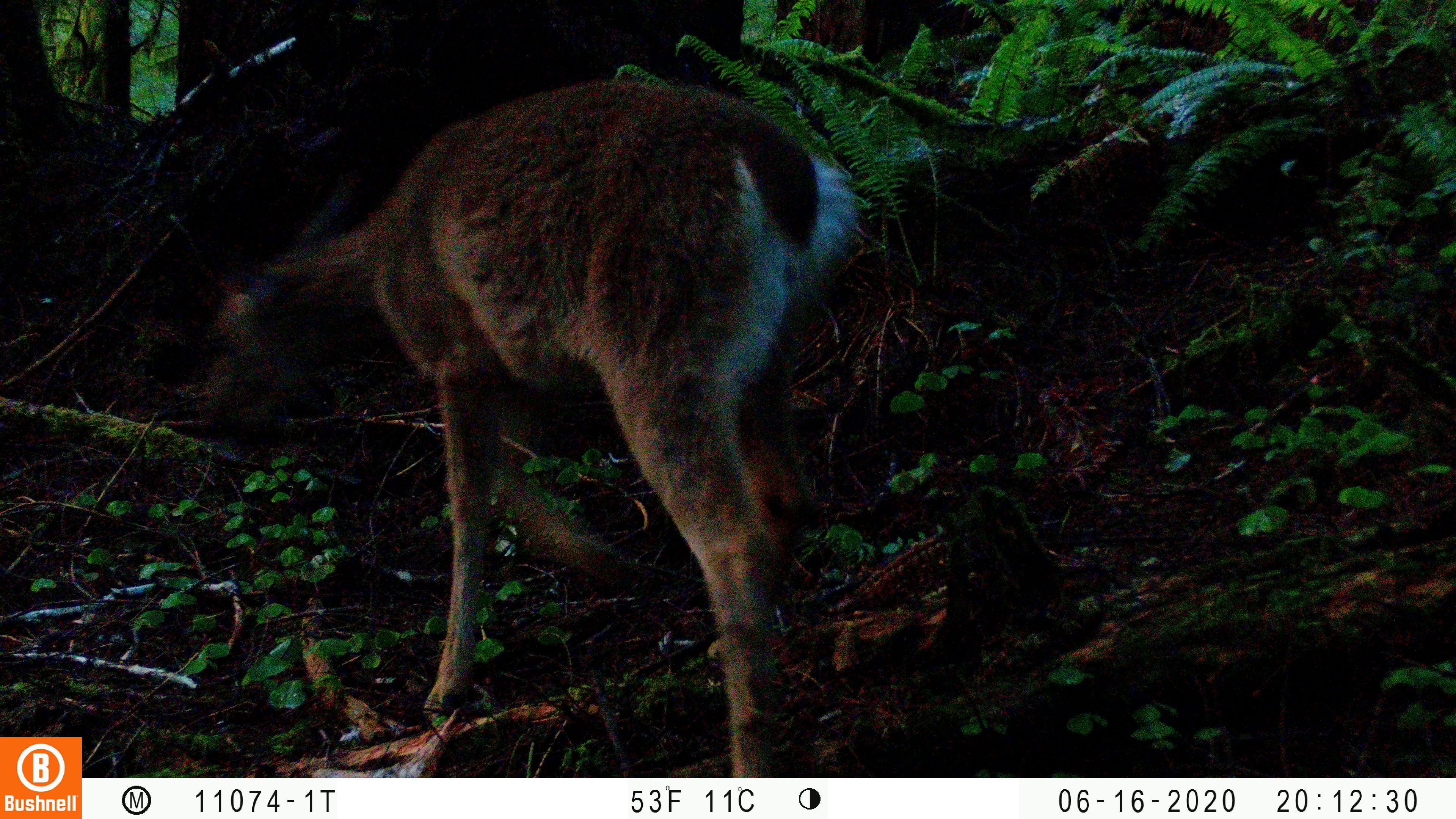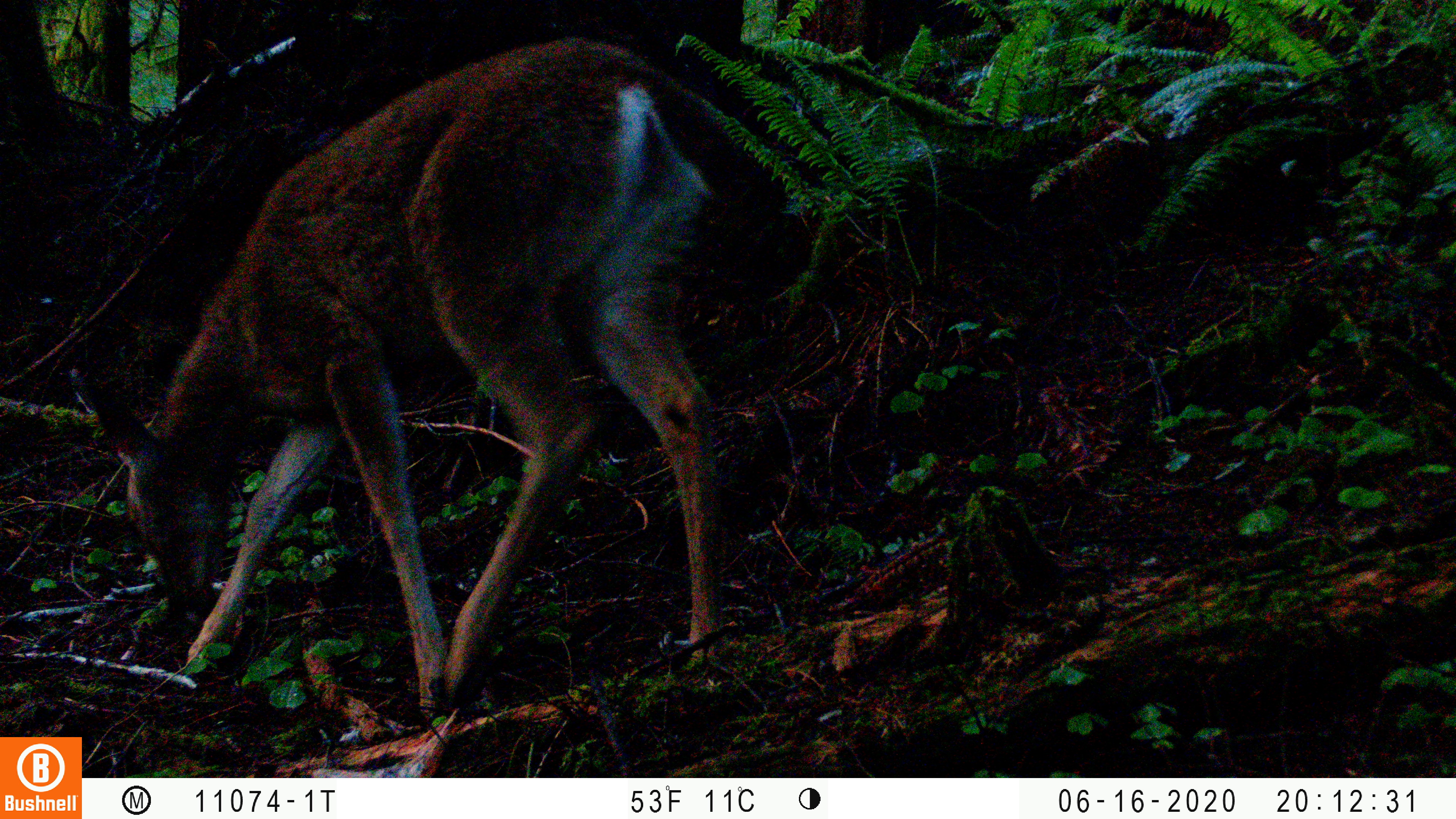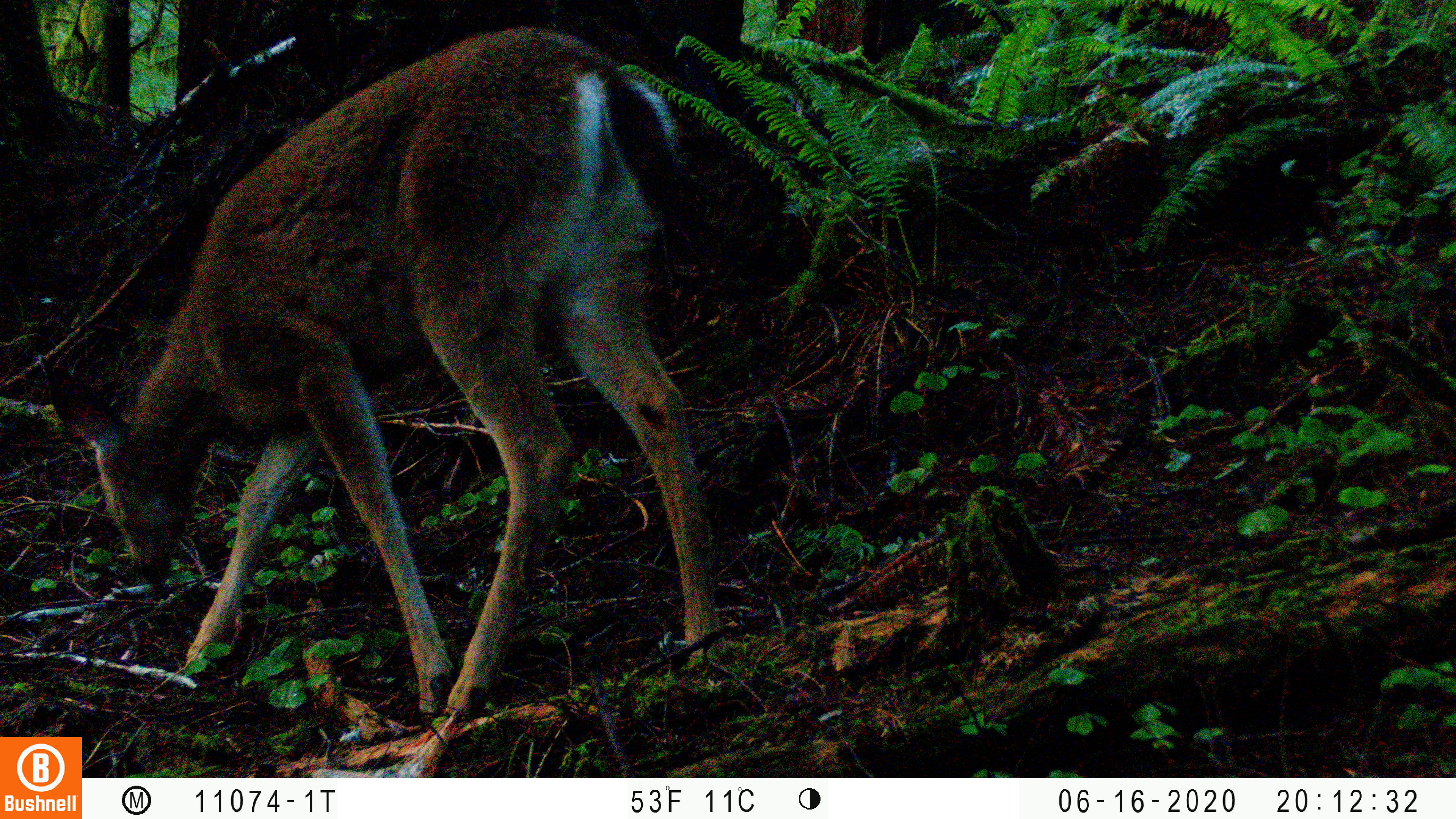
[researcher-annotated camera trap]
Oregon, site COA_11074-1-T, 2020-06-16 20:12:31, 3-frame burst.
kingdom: Animalia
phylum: Chordata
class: Mammalia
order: Artiodactyla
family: Cervidae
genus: Odocoileus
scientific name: Odocoileus hemionus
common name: black-tailed deer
Black-tailed deer (Odocoileus hemionus).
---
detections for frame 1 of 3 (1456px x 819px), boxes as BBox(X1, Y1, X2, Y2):
black-tailed deer: BBox(186, 74, 861, 766)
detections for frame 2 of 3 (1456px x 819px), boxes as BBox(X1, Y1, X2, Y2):
black-tailed deer: BBox(63, 27, 763, 713)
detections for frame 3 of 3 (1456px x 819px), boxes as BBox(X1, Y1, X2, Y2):
black-tailed deer: BBox(42, 12, 725, 725)